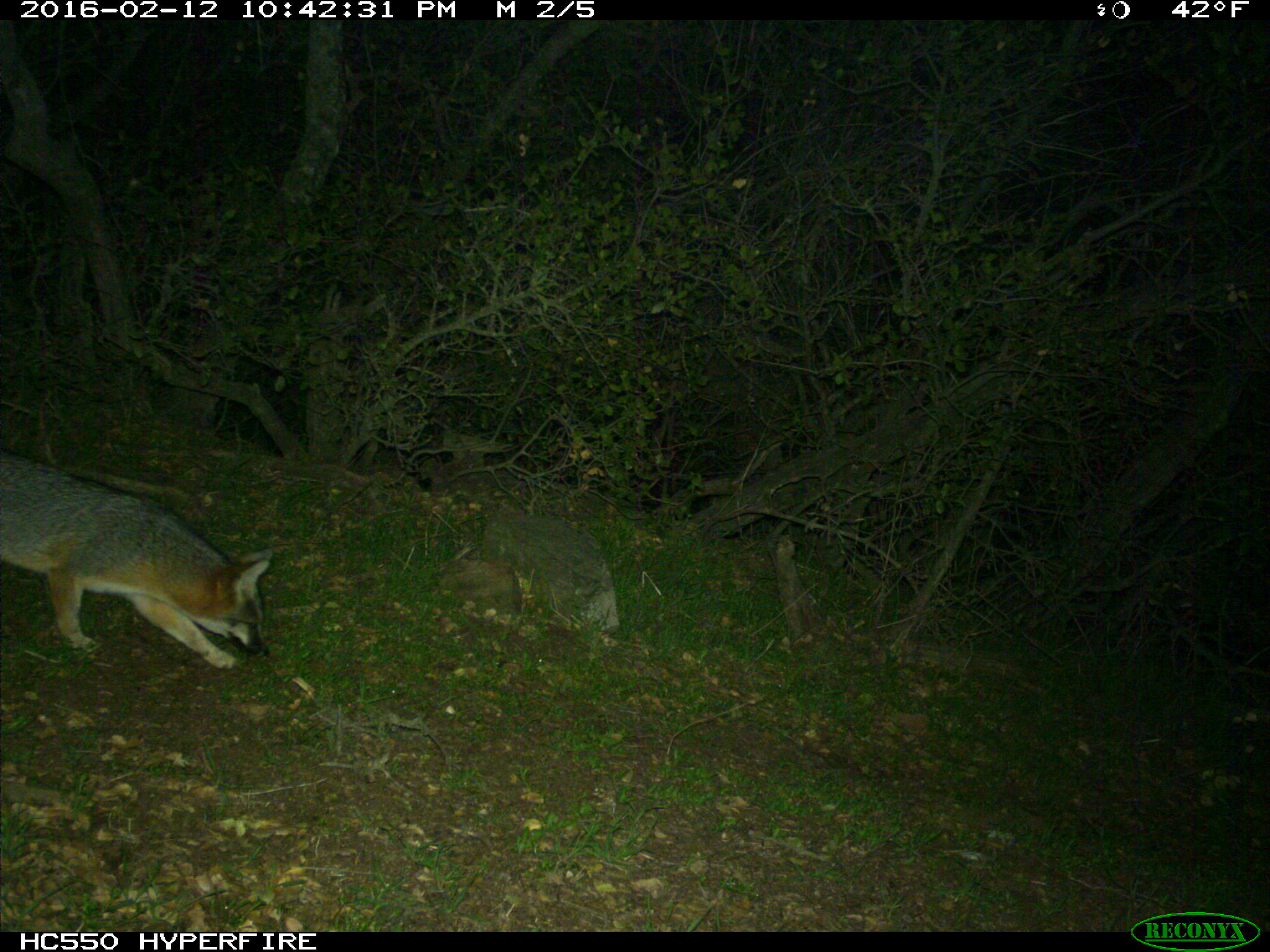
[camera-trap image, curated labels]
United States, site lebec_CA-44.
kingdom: Animalia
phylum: Chordata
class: Mammalia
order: Carnivora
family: Canidae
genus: Urocyon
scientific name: Urocyon cinereoargenteus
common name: gray fox